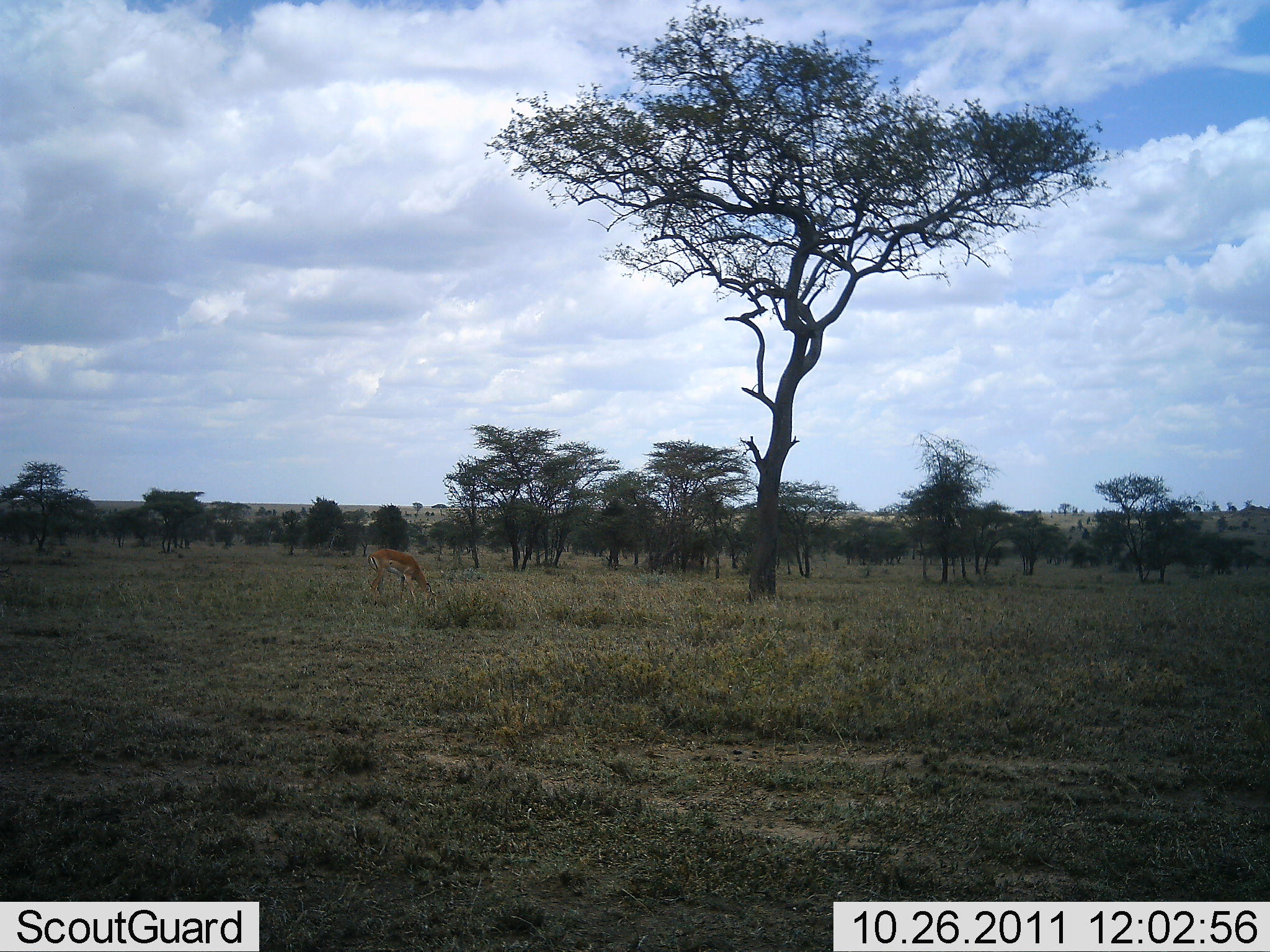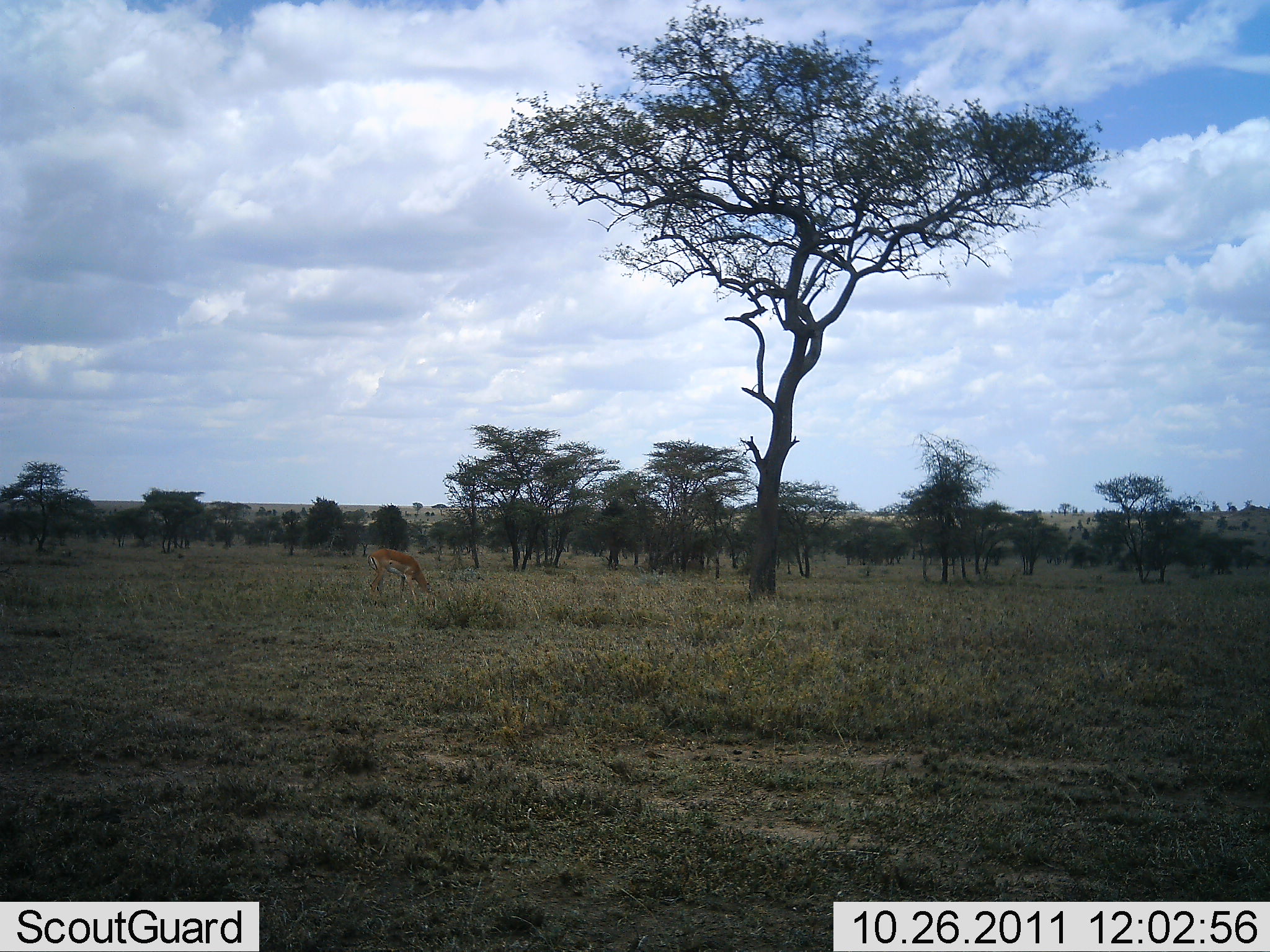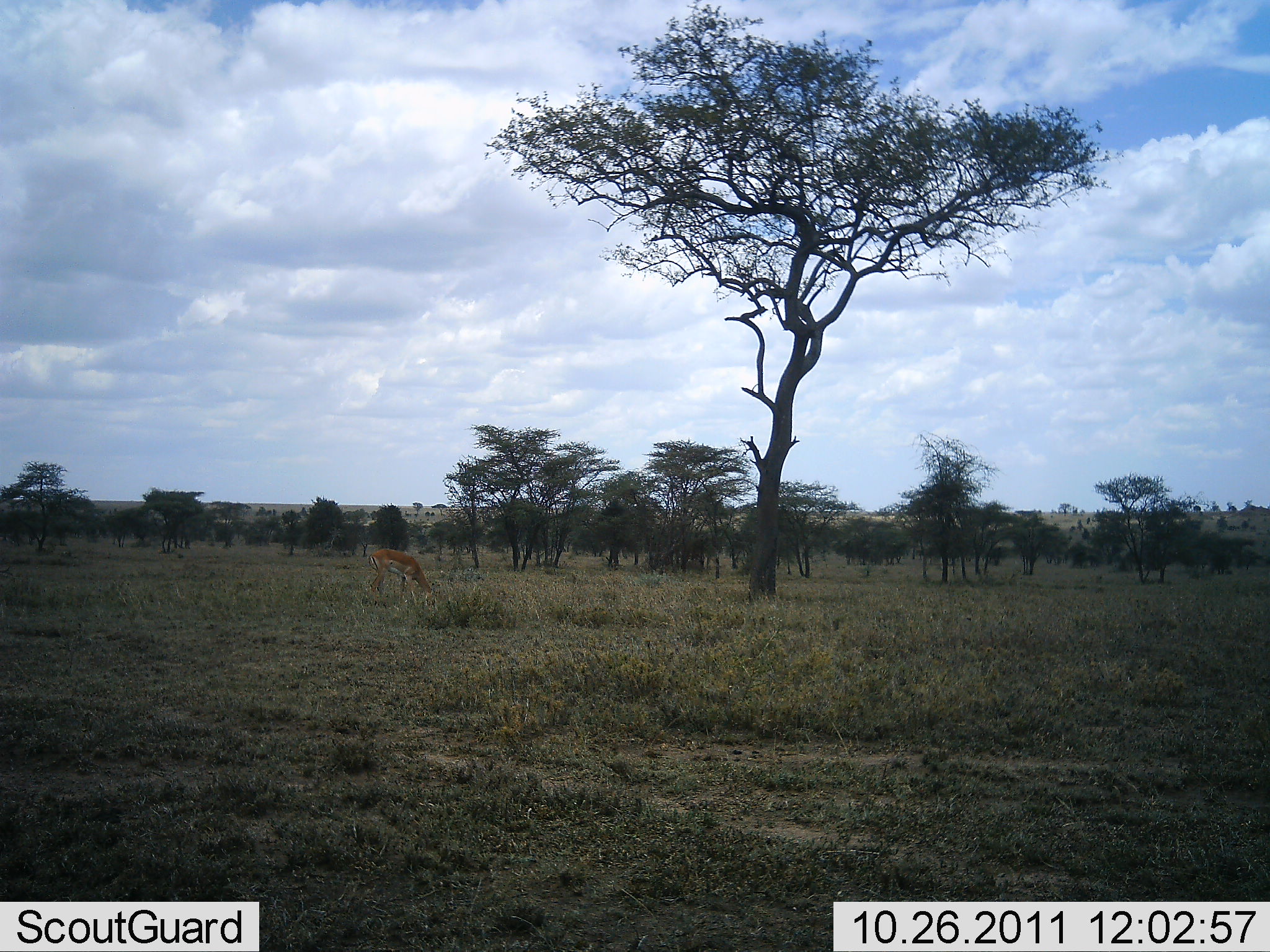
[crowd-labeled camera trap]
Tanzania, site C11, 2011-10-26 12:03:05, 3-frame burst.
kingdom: Animalia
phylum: Chordata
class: Mammalia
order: Artiodactyla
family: Bovidae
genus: Nanger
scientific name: Nanger granti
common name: grant's gazelle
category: gazellegrants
Gazellegrants (grant's gazelle) (Nanger granti), count 1. Behavior (volunteer vote fractions): standing 11%, resting 0%, moving 0%, interacting 0%. Young present (vote fraction): 0%. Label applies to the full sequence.